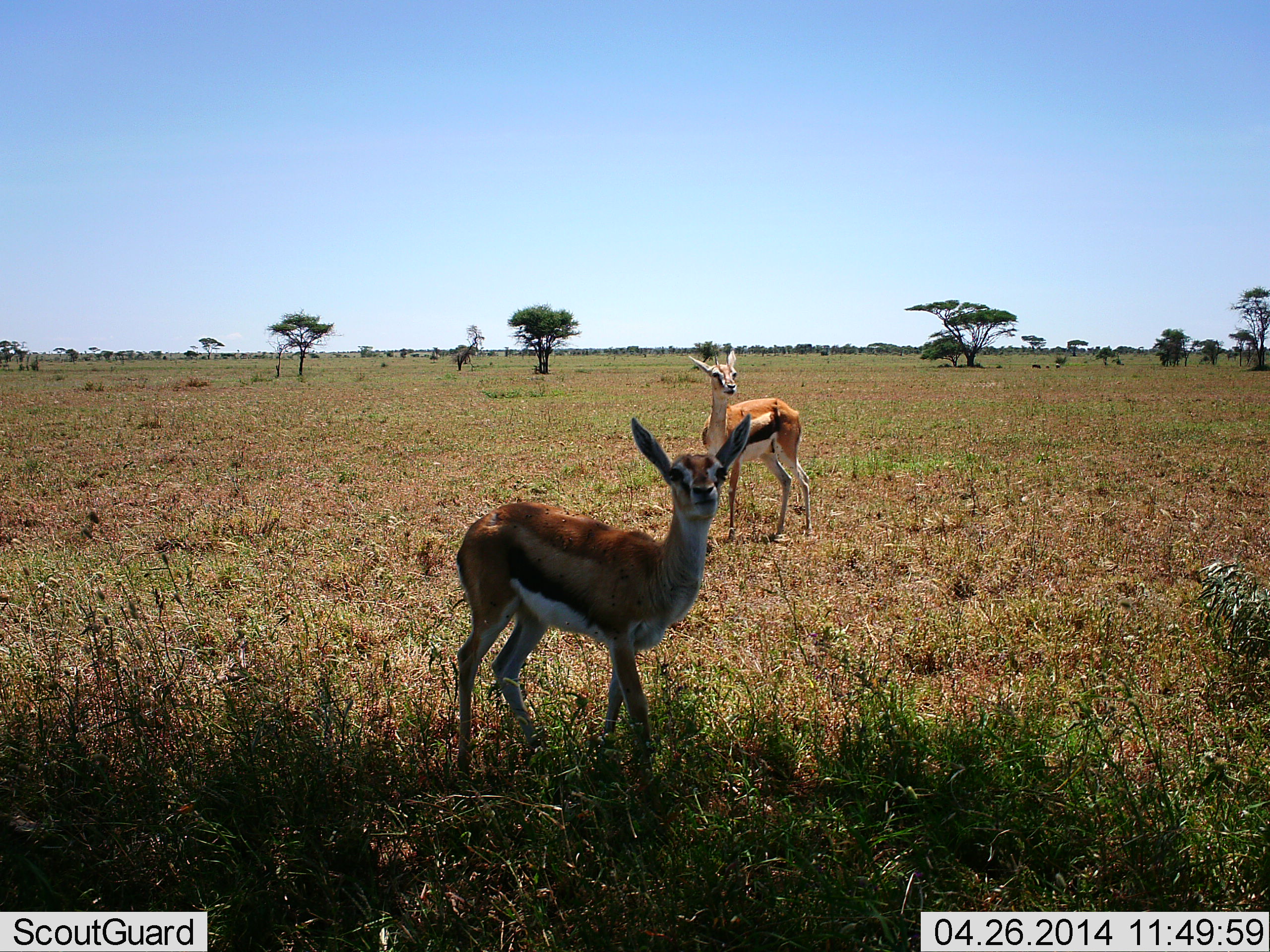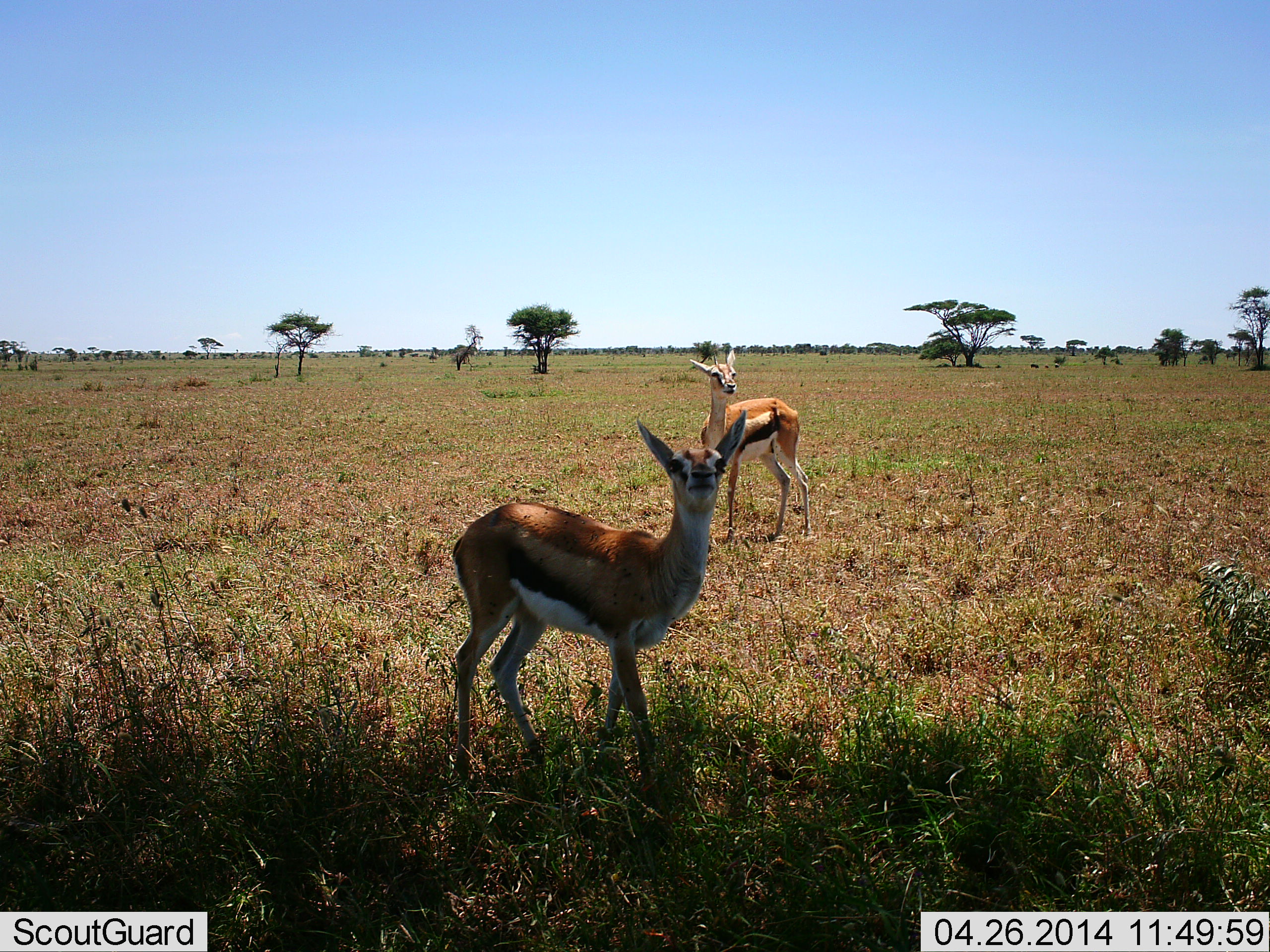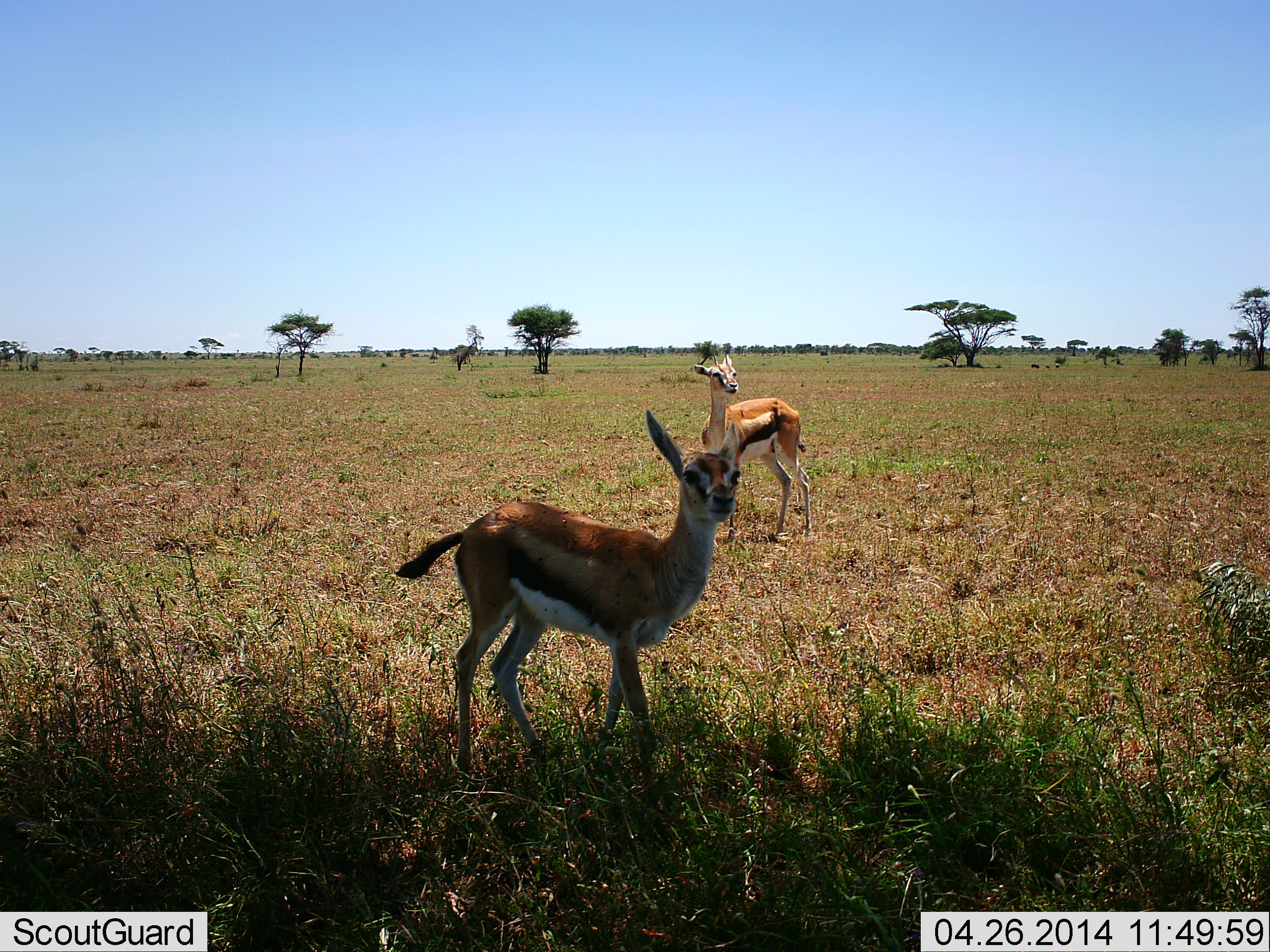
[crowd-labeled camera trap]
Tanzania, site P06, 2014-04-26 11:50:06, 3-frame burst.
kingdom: Animalia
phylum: Chordata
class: Mammalia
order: Artiodactyla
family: Bovidae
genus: Eudorcas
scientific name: Eudorcas thomsonii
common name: thomson's gazelle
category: gazellethomsons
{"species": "gazellethomsons (thomson's gazelle) (Eudorcas thomsonii)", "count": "2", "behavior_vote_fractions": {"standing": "100%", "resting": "0%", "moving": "0%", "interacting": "10%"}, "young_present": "0%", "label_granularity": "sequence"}